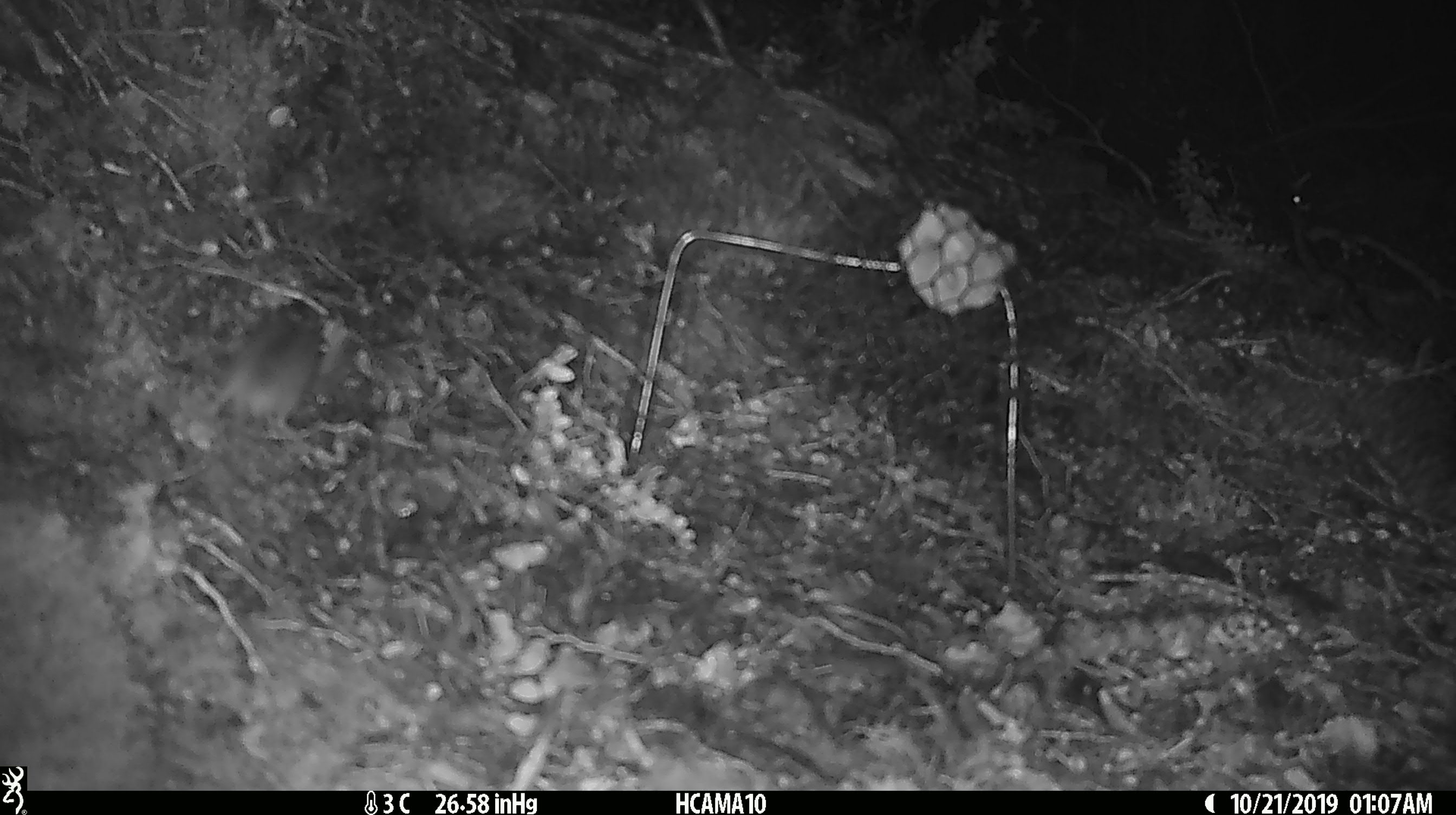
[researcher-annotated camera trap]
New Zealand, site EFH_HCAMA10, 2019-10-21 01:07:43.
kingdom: Animalia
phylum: Chordata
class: Mammalia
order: Rodentia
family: Muridae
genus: Mus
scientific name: Mus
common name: mouse